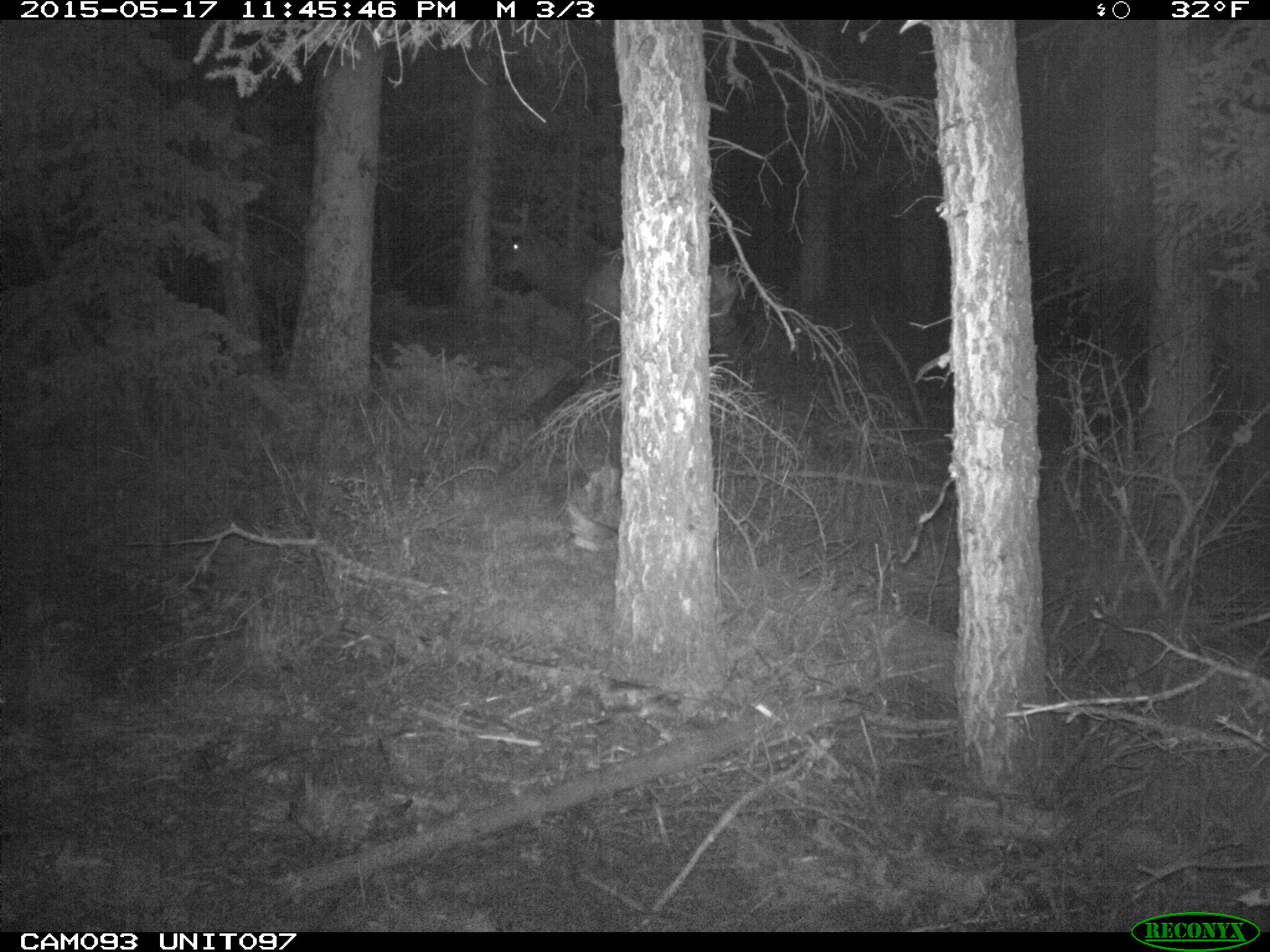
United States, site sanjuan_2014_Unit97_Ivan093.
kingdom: Animalia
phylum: Chordata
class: Mammalia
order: Artiodactyla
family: Cervidae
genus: Cervus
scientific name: Cervus elaphus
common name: red deer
Cervus elaphus (red deer).